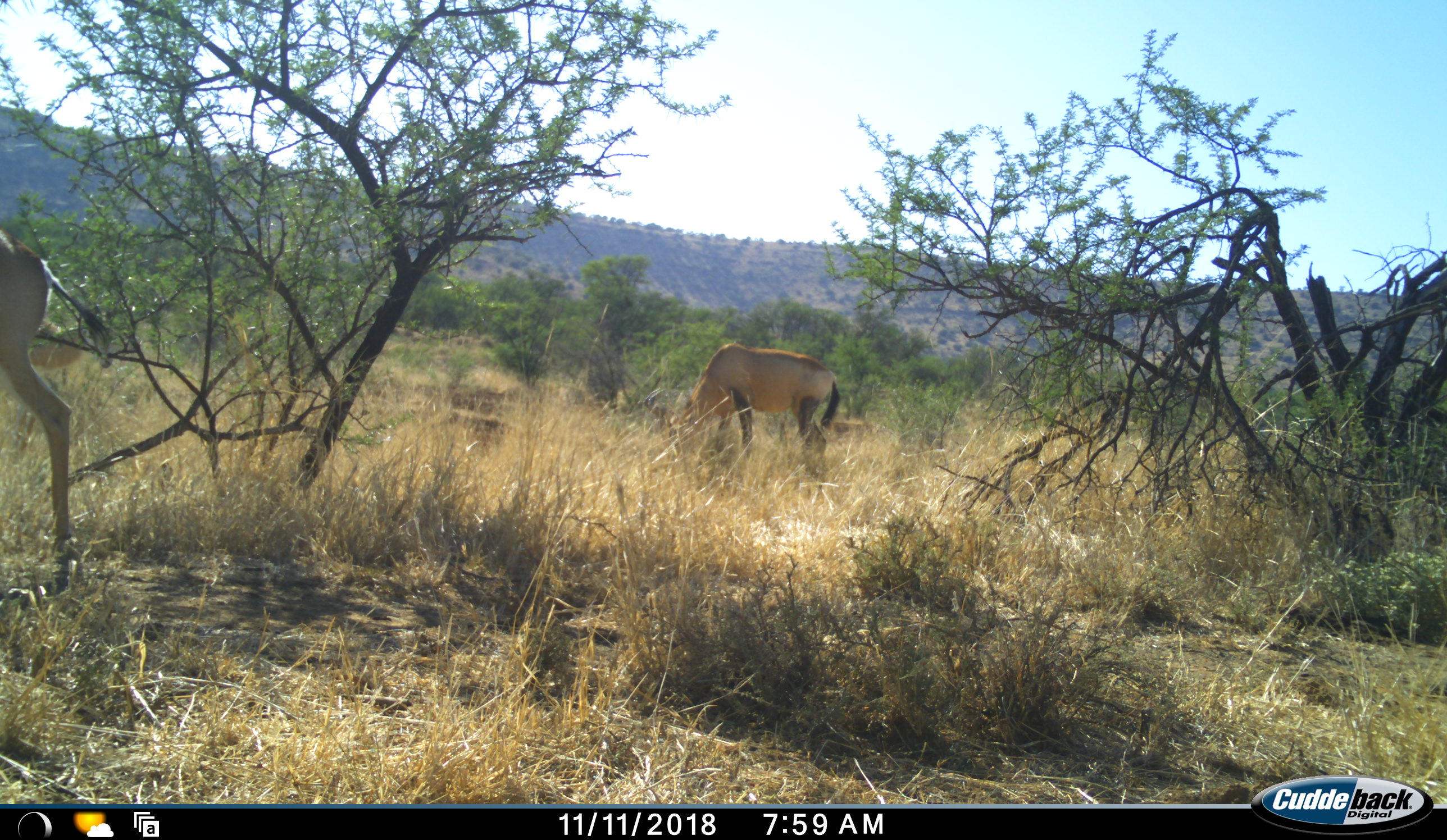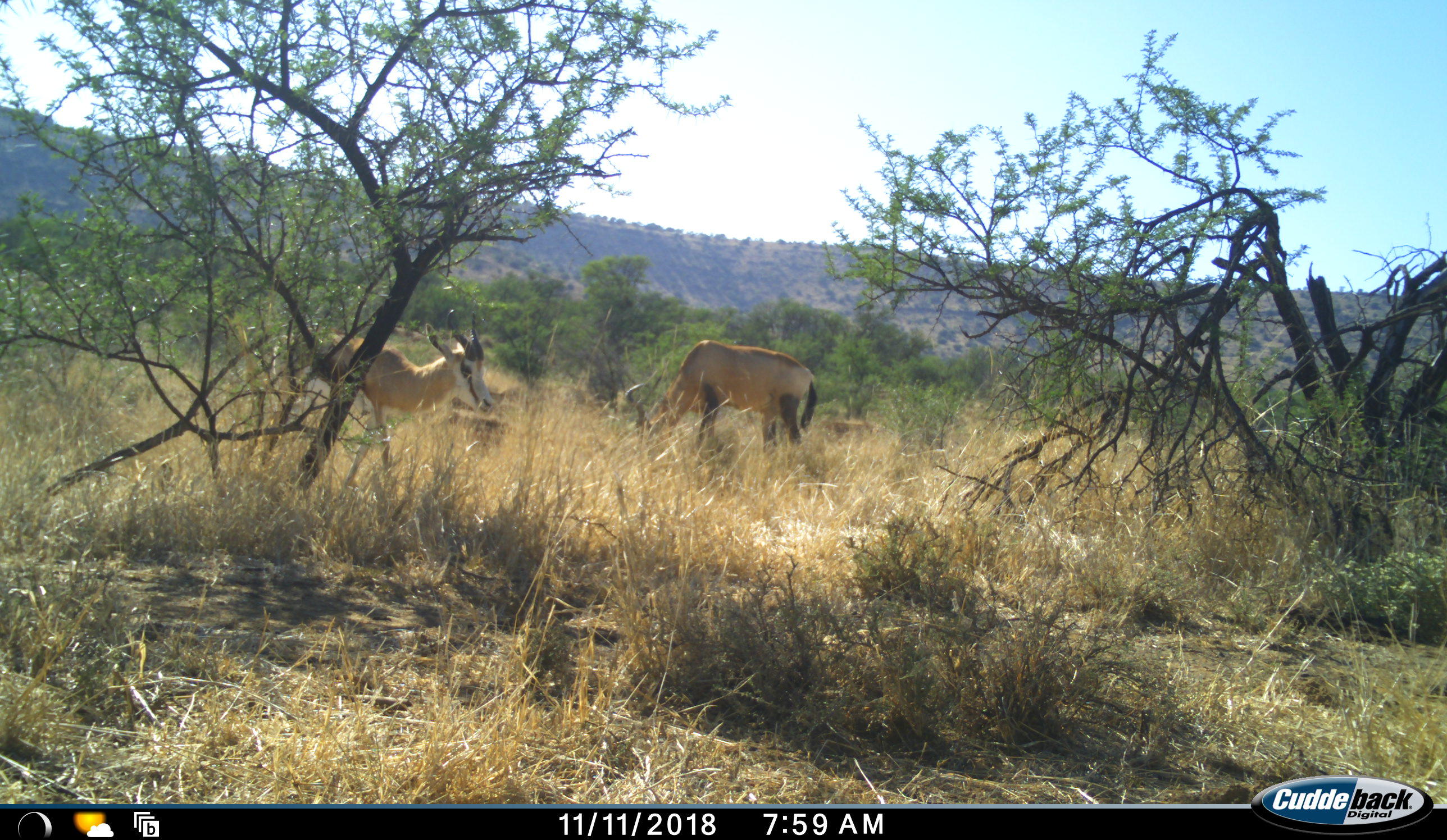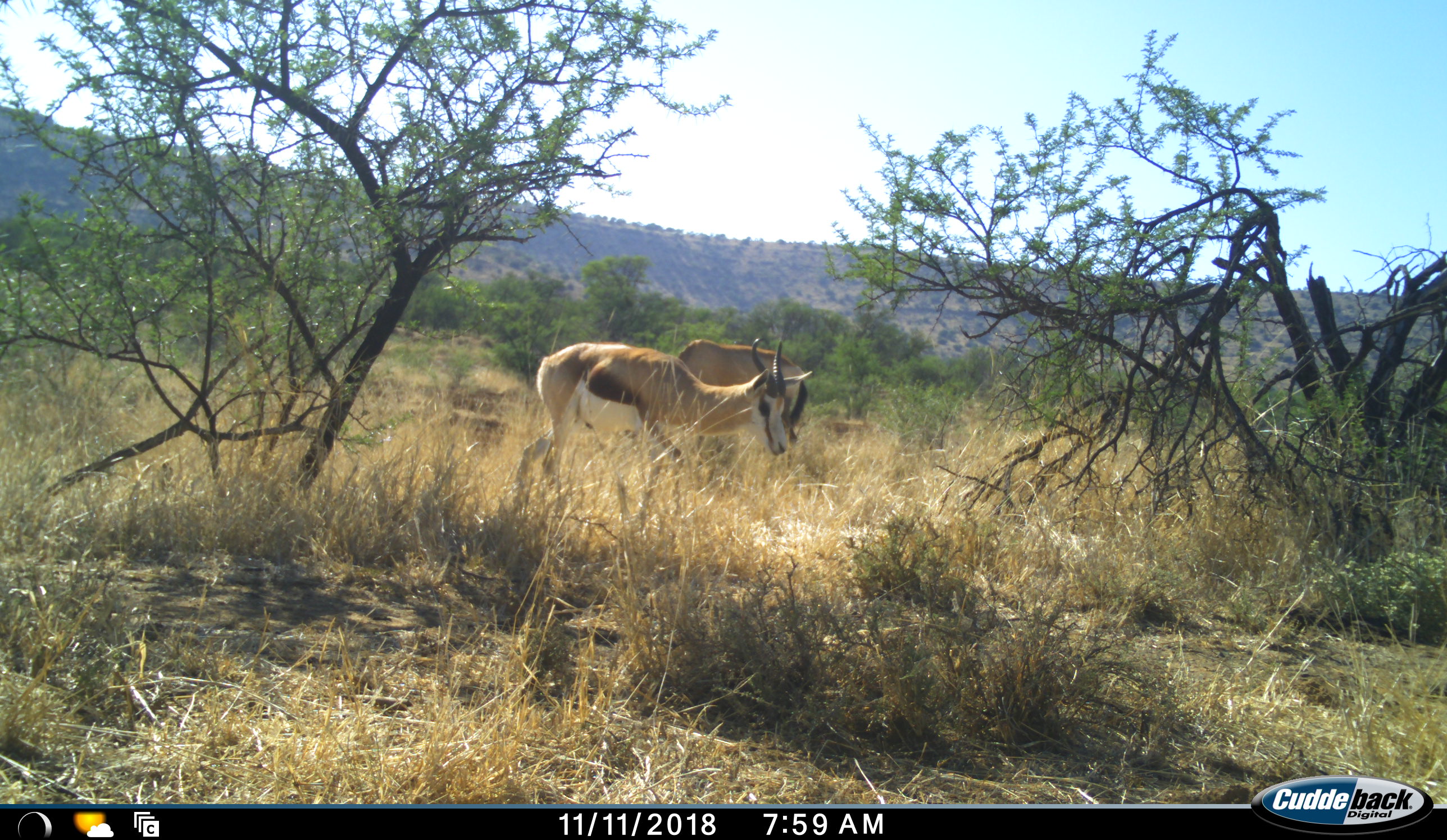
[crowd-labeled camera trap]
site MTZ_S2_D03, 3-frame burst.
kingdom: Animalia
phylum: Chordata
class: Mammalia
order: Artiodactyla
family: Bovidae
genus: Alcelaphus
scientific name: Alcelaphus buselaphus caama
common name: red hartebeest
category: hartebeestred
Hartebeestred (red hartebeest) (Alcelaphus buselaphus caama), count 2. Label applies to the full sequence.